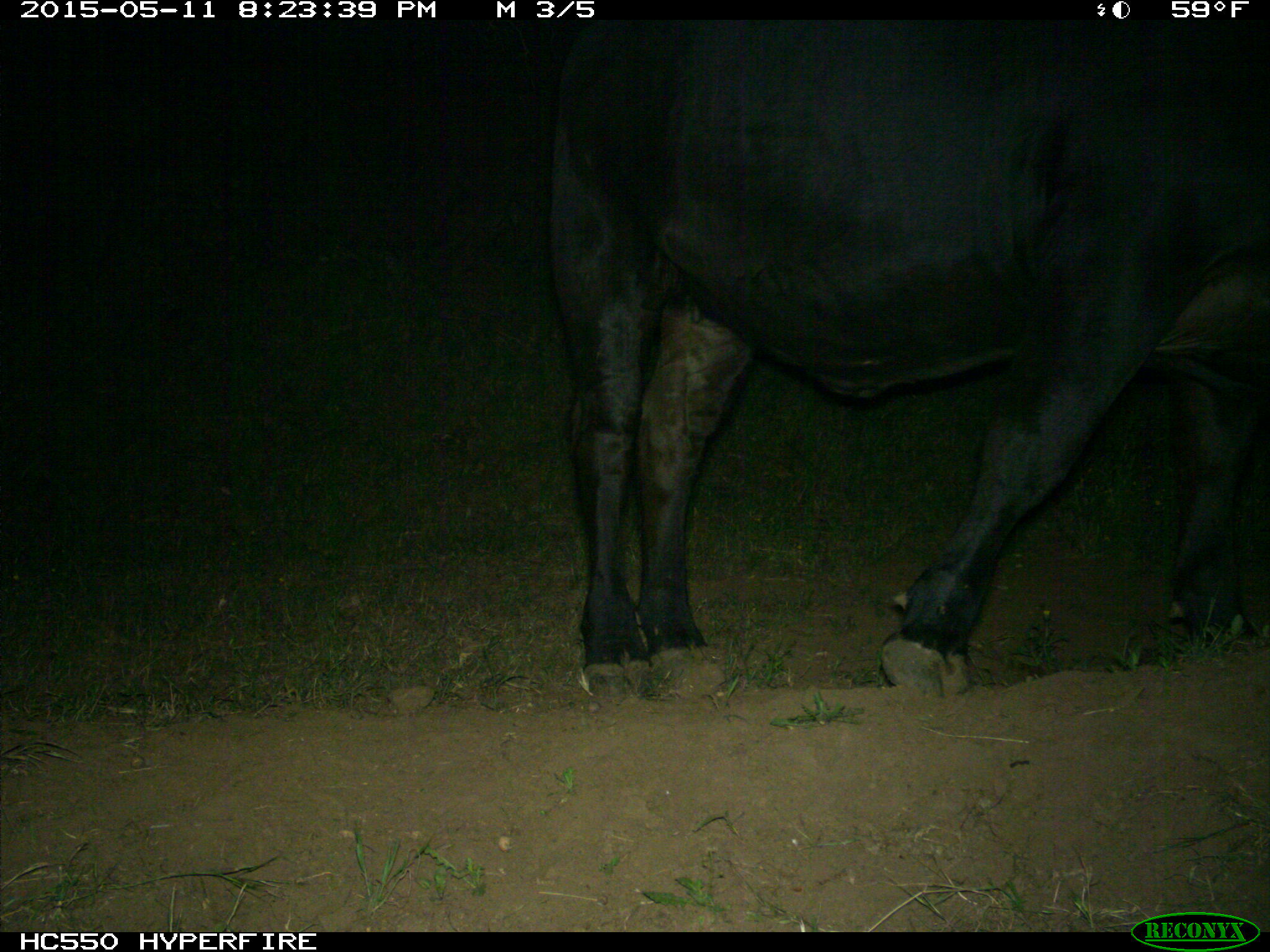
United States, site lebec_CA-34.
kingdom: Animalia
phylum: Chordata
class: Mammalia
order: Artiodactyla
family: Bovidae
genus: Bos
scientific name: Bos taurus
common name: domestic cow